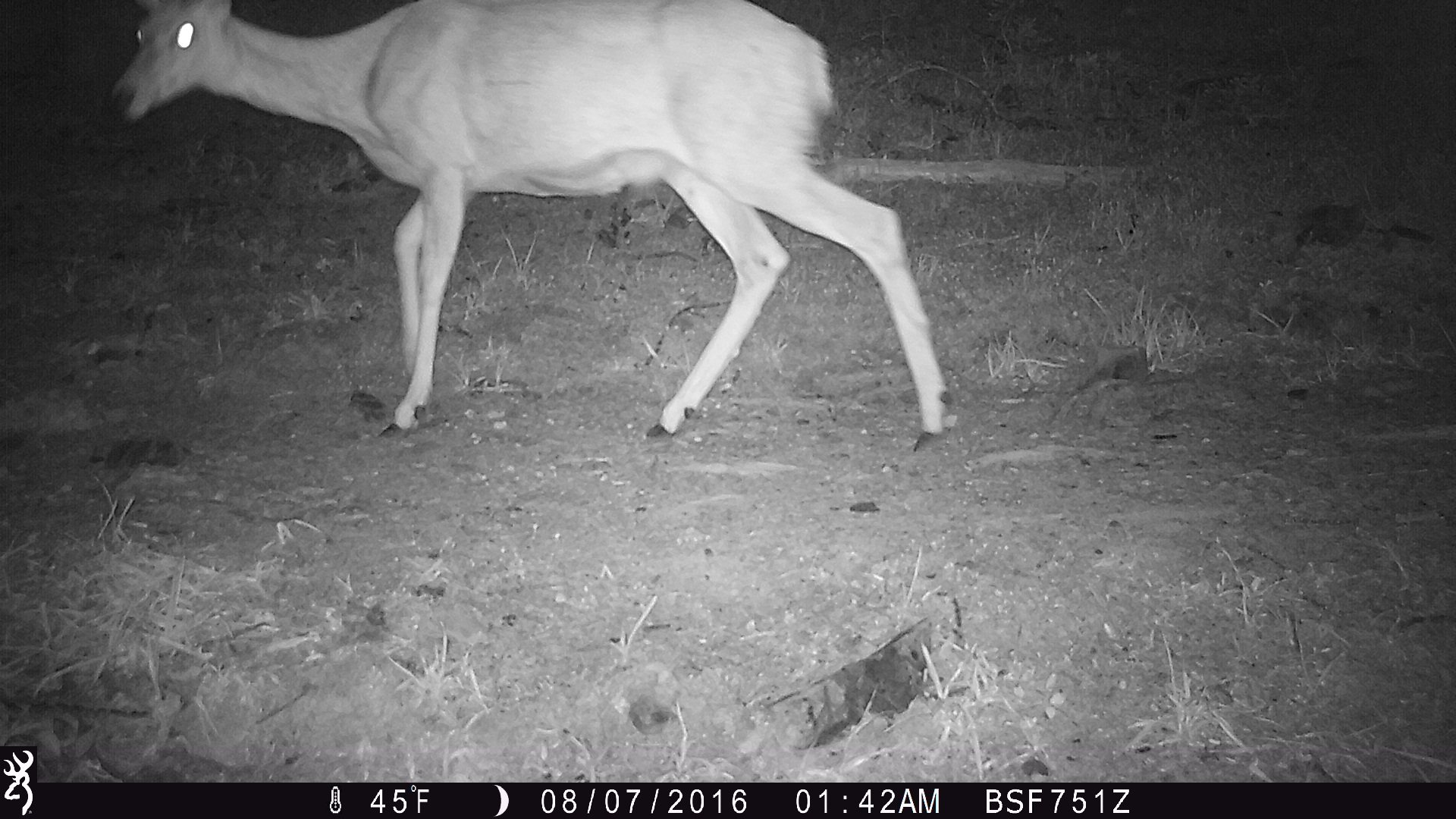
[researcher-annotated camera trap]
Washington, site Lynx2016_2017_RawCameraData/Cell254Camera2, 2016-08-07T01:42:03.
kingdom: Animalia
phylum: Chordata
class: Mammalia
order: Artiodactyla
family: Cervidae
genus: Odocoileus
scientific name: Odocoileus hemionus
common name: mule deer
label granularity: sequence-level